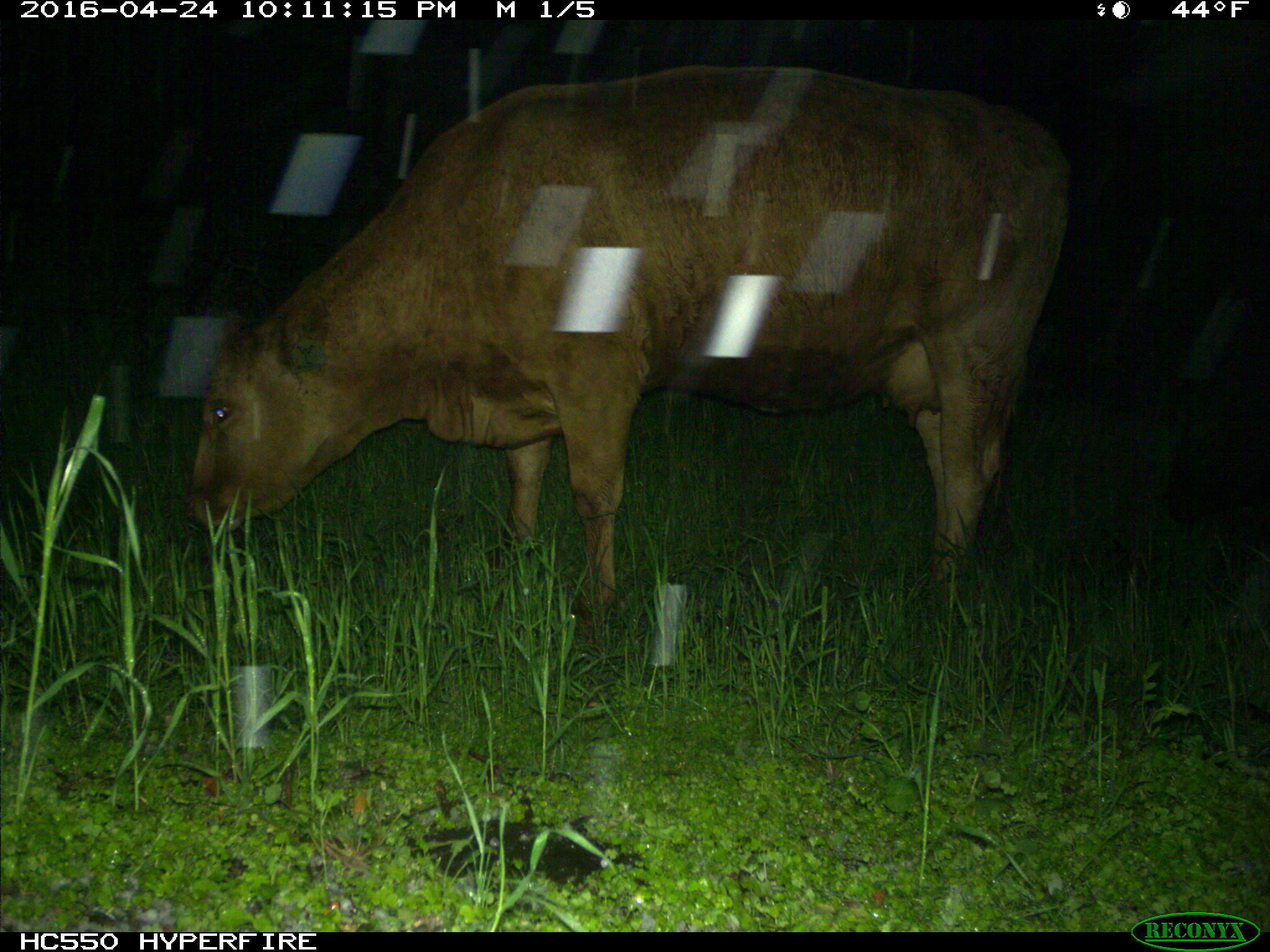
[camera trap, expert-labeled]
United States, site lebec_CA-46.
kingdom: Animalia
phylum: Chordata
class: Mammalia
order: Artiodactyla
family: Bovidae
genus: Bos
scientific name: Bos taurus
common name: domestic cow